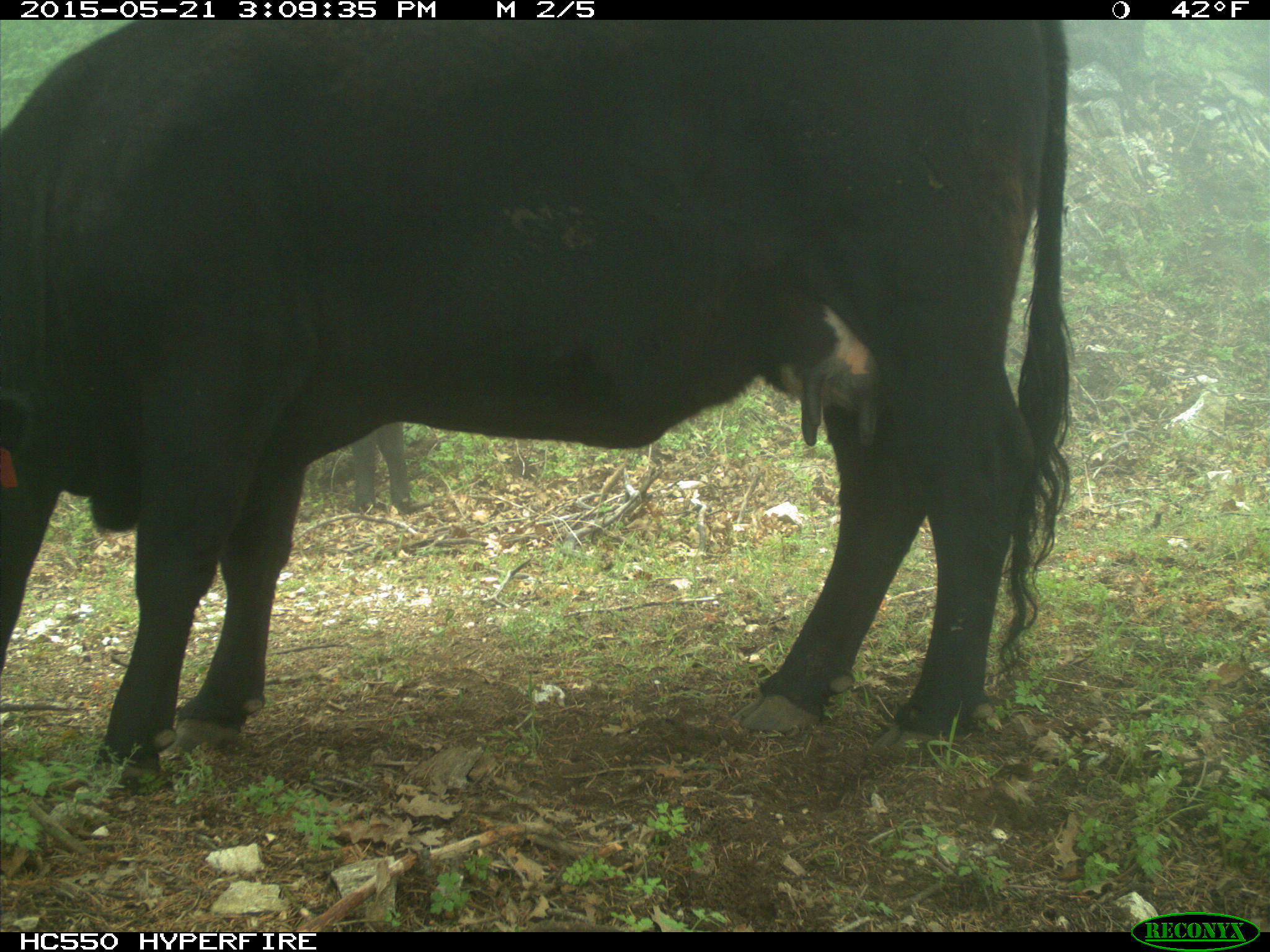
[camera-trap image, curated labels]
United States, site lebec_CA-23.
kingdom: Animalia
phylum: Chordata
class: Mammalia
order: Artiodactyla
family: Bovidae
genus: Bos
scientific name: Bos taurus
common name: domestic cow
Bos taurus (domestic cow).